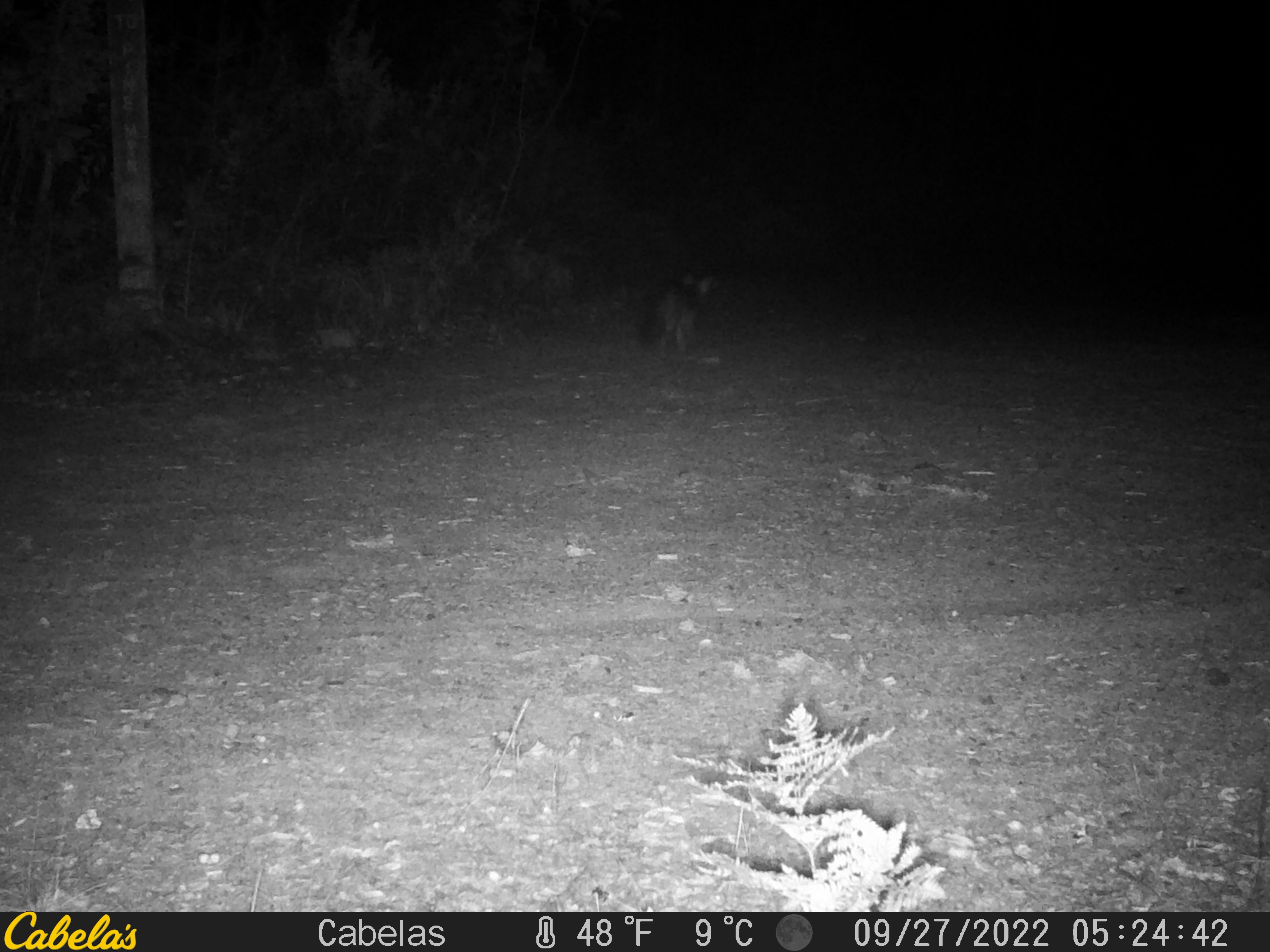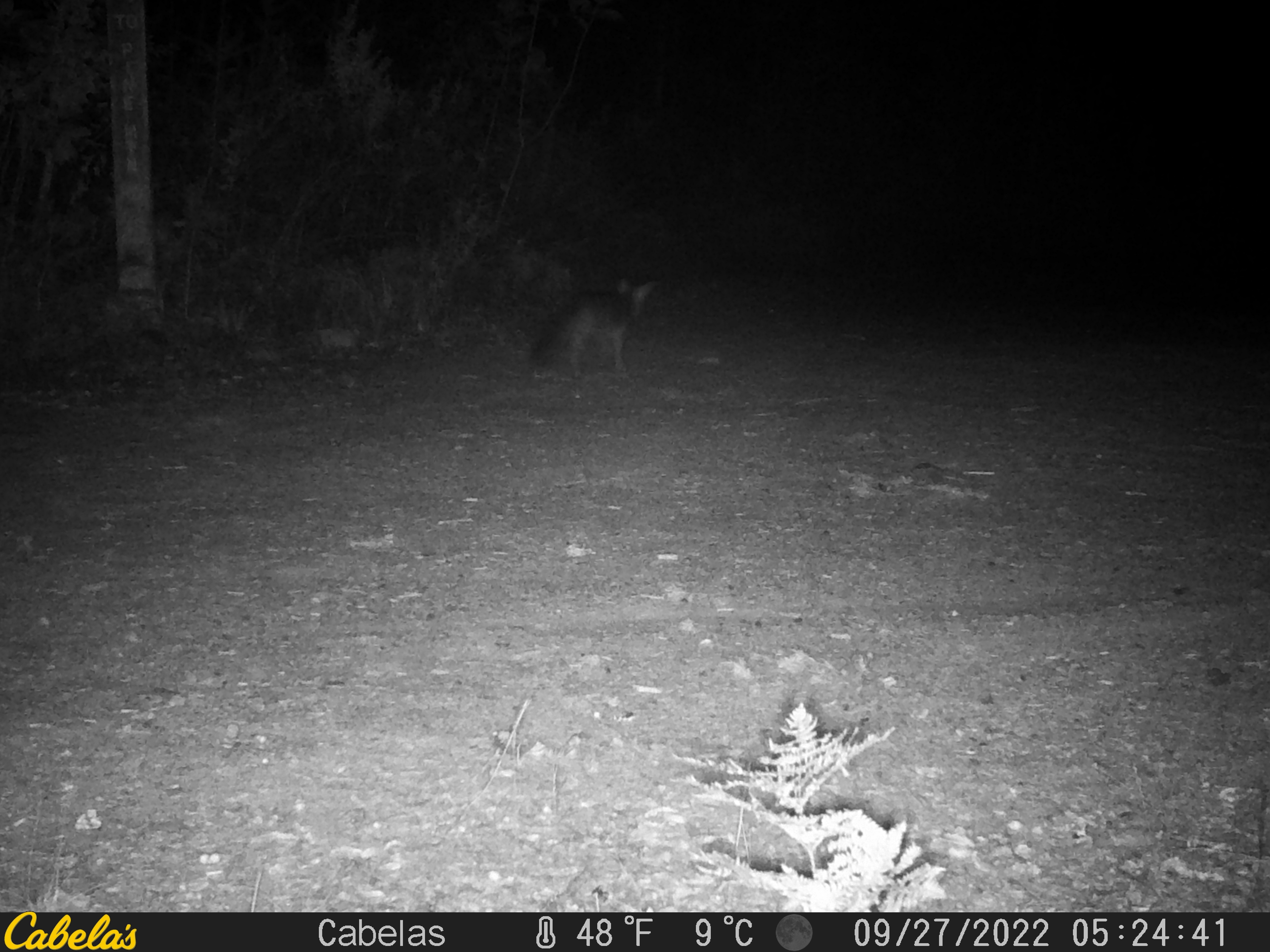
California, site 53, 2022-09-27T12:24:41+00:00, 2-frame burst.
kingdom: Animalia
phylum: Chordata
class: Mammalia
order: Carnivora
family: Canidae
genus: Urocyon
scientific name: Urocyon cinereoargenteus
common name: gray fox